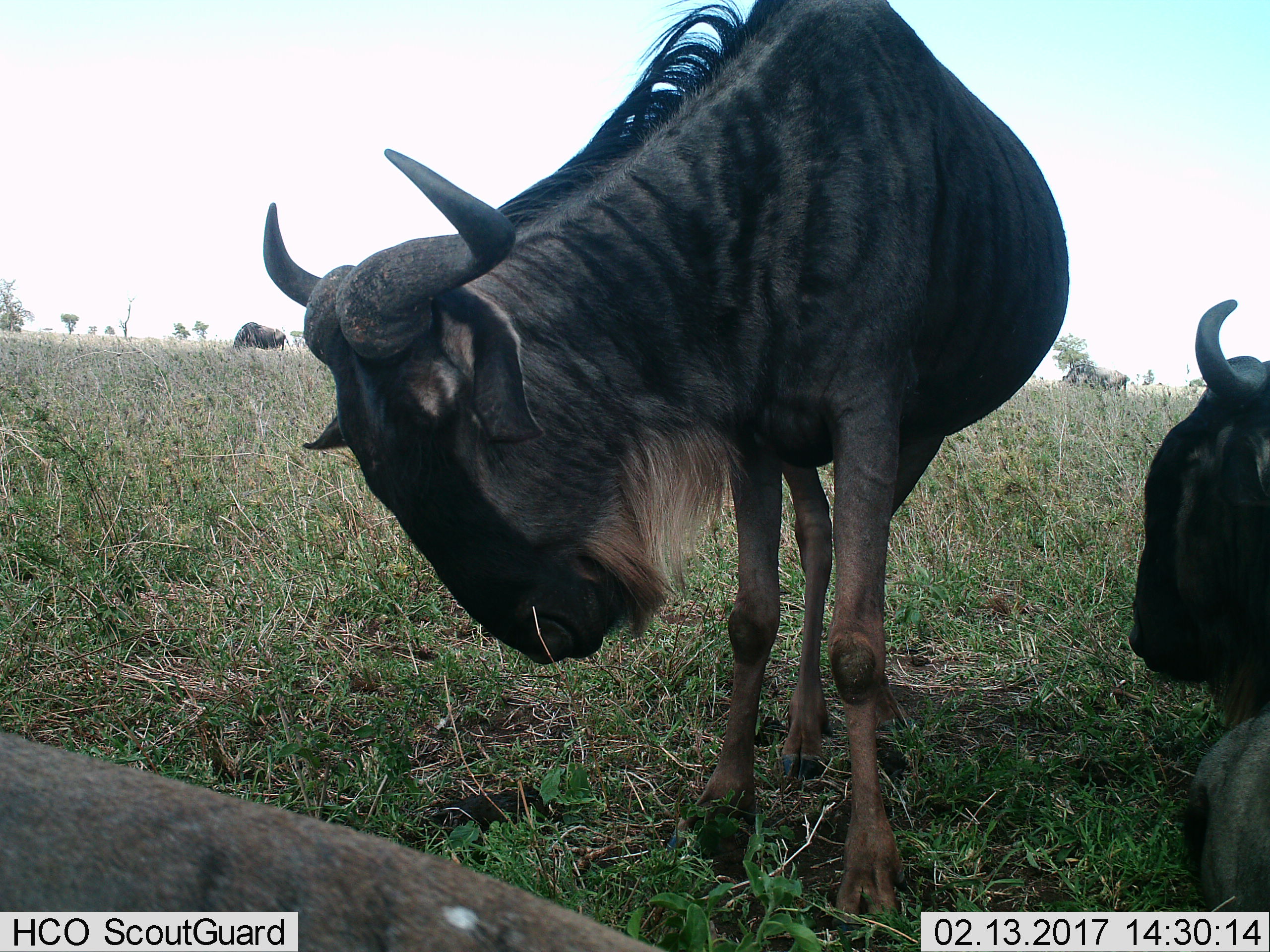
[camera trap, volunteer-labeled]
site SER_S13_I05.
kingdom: Animalia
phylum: Chordata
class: Mammalia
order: Artiodactyla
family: Bovidae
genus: Connochaetes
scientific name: Connochaetes taurinus taurinus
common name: blue wildebeest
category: wildebeestblue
Wildebeestblue (blue wildebeest) (Connochaetes taurinus taurinus), count 4. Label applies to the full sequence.